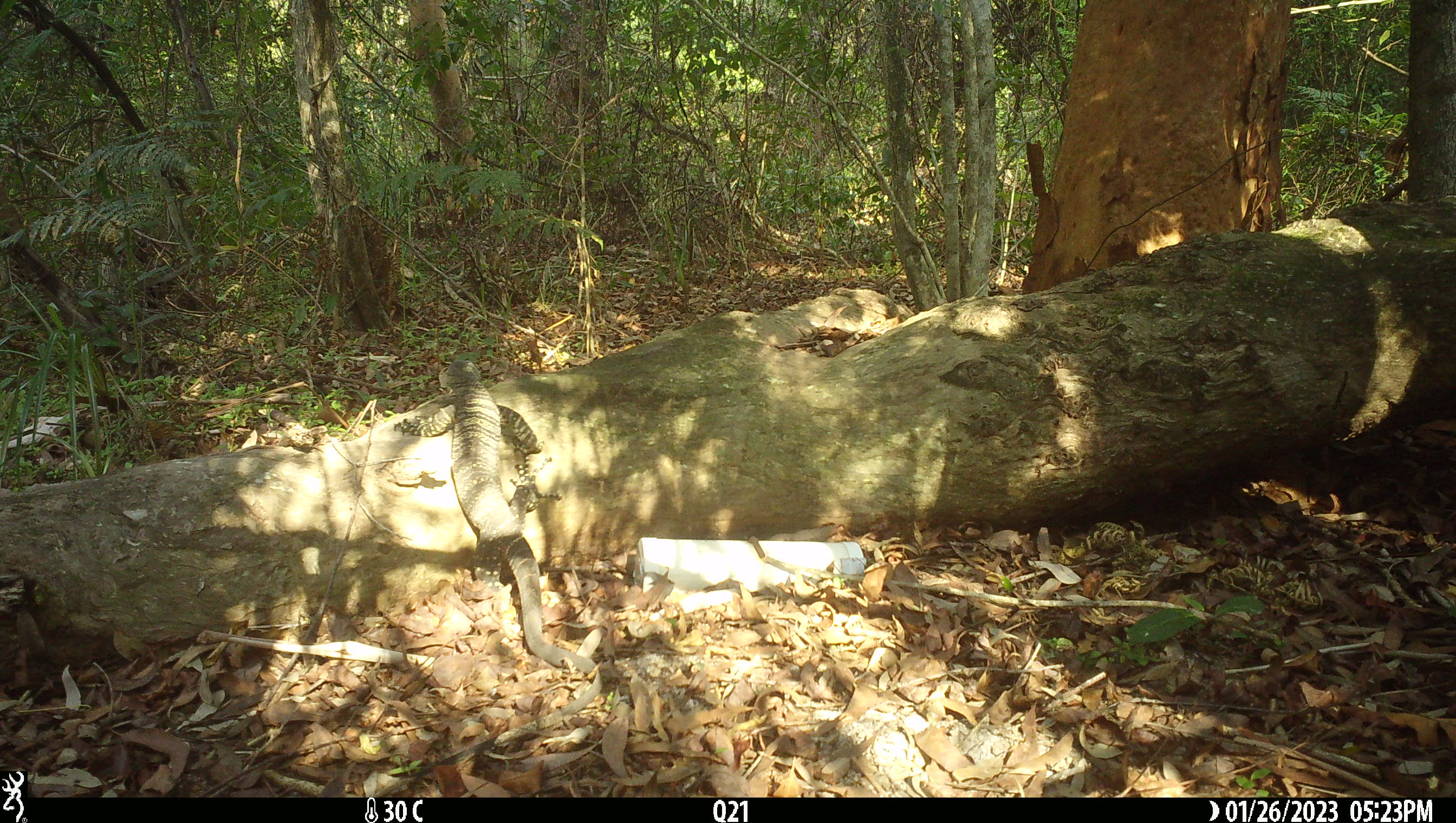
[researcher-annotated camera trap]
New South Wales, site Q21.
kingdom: Animalia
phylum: Chordata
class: Reptilia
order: Squamata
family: Varanidae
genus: Varanus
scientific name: Varanus varius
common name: lace monitor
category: goanna